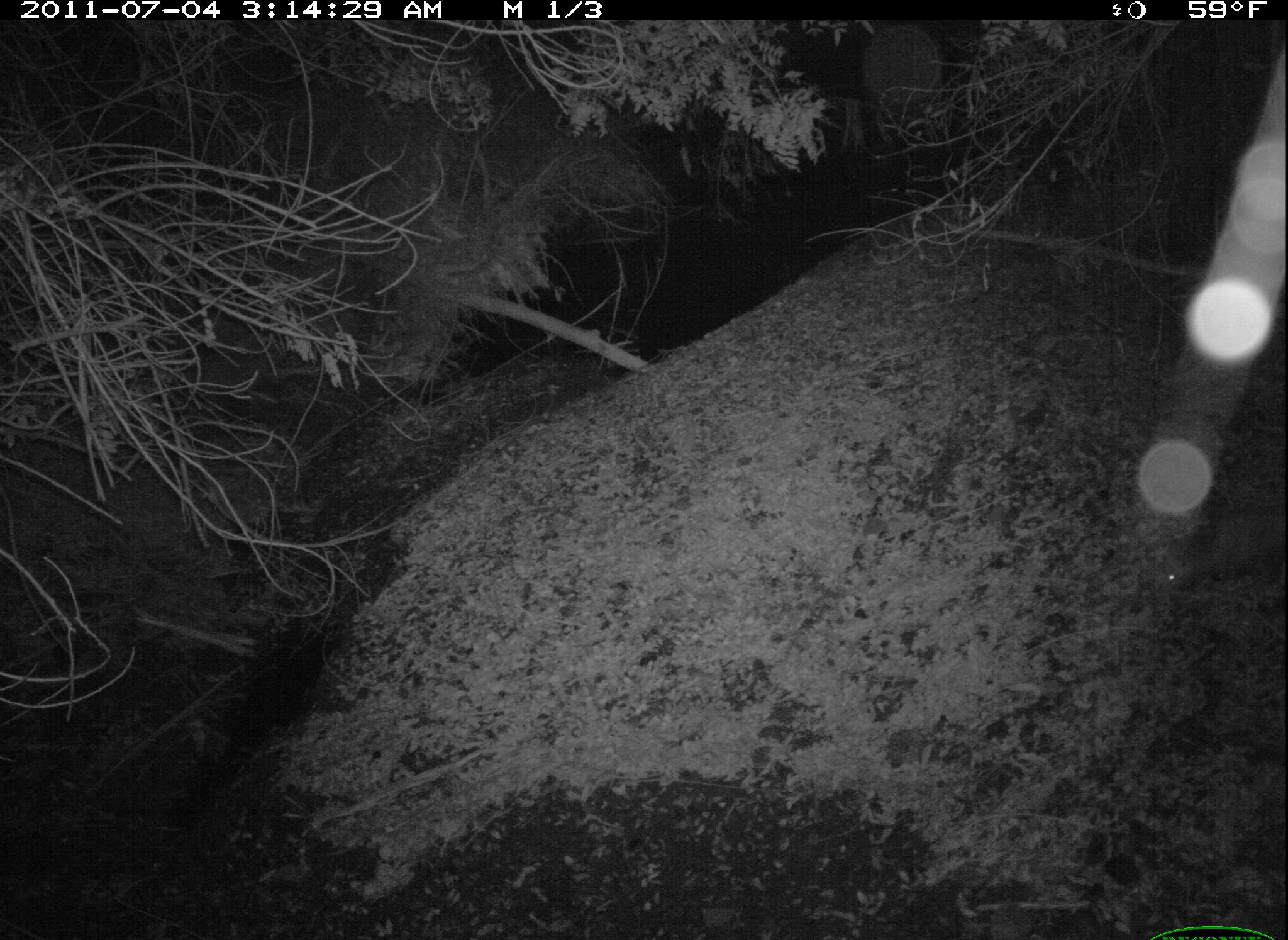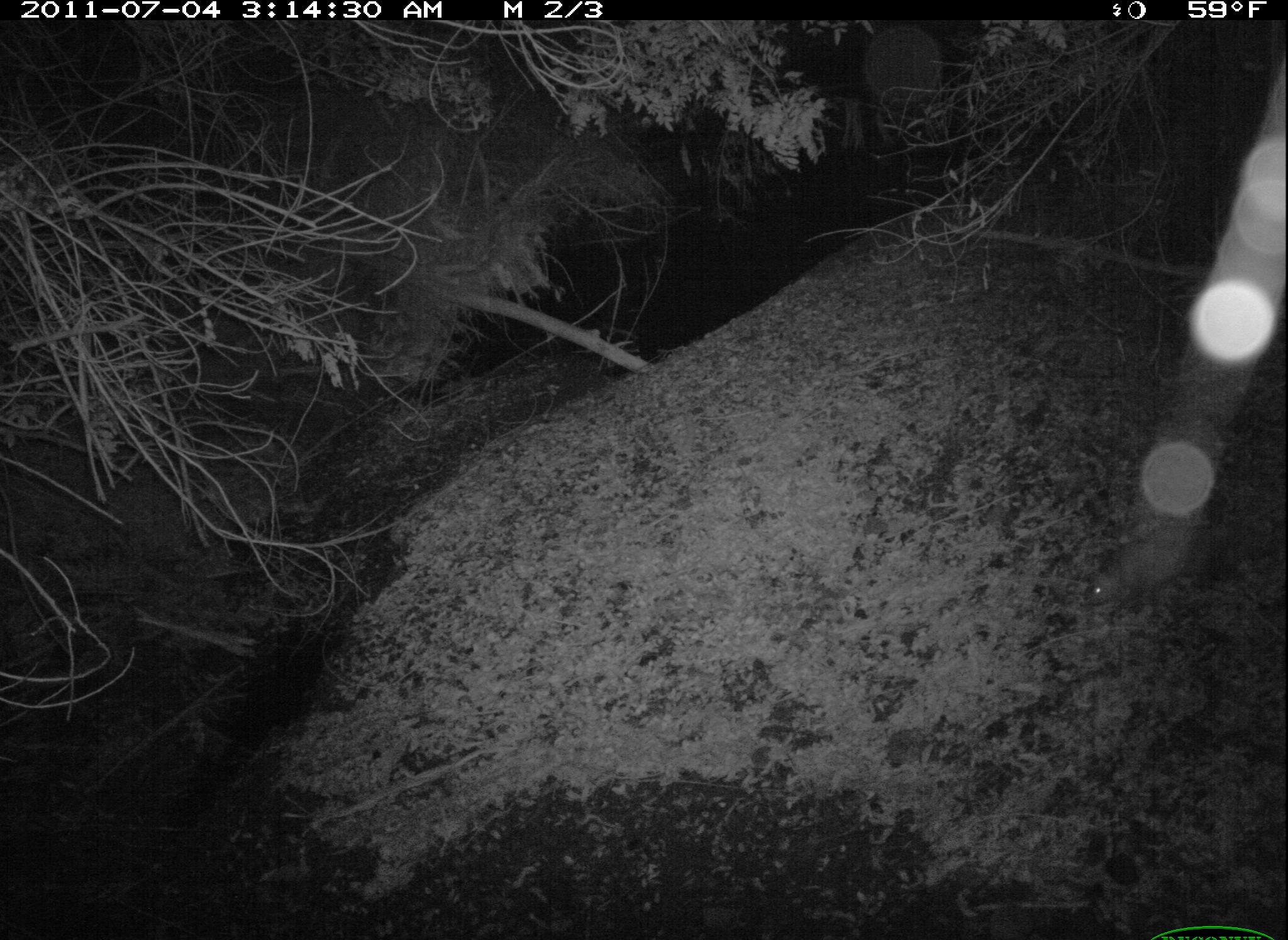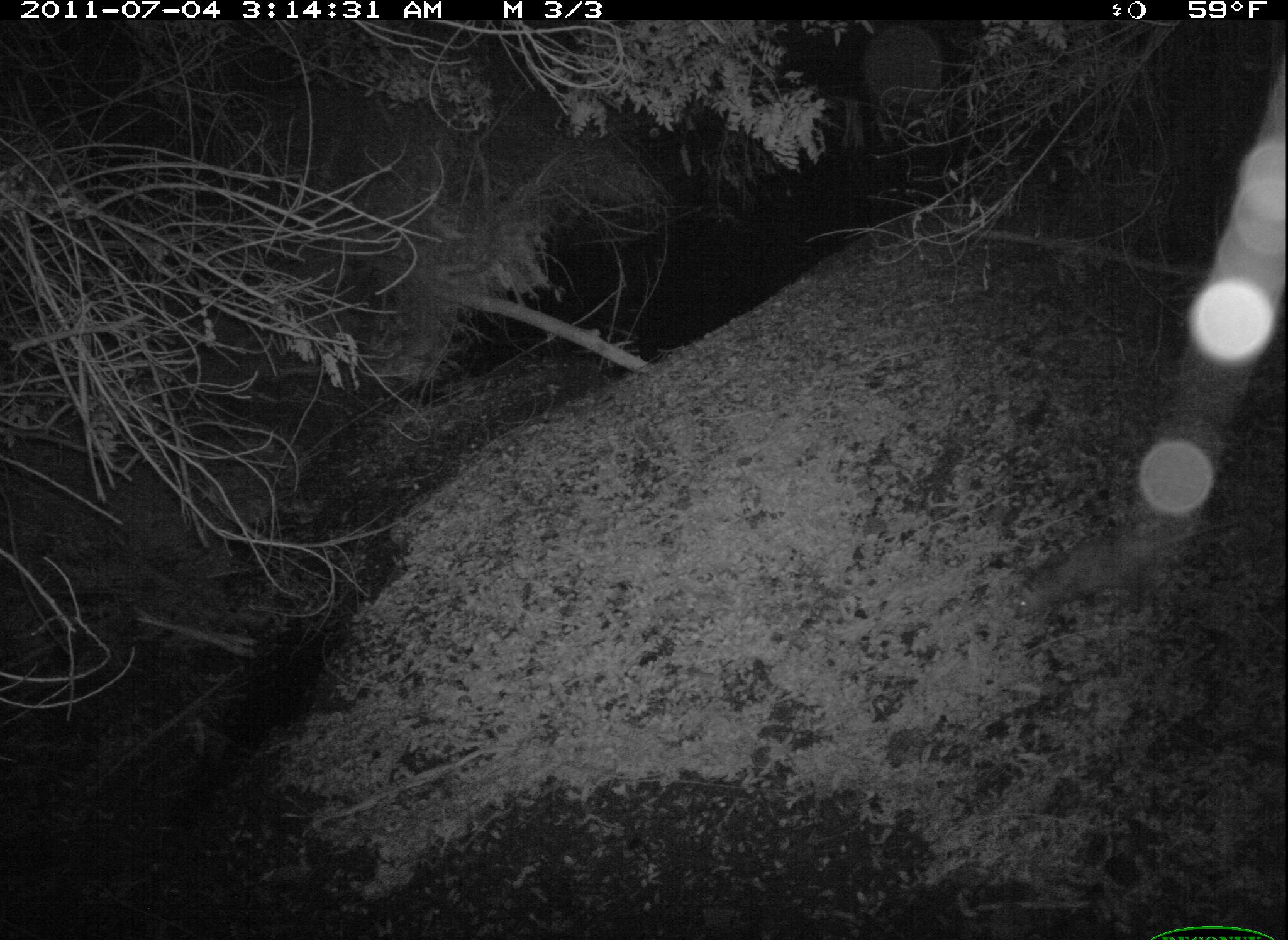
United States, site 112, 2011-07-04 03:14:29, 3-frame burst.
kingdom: Animalia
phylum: Chordata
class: Mammalia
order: Didelphimorphia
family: Didelphidae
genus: Didelphis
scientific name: Didelphis virginiana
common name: virginia opossum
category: opossum